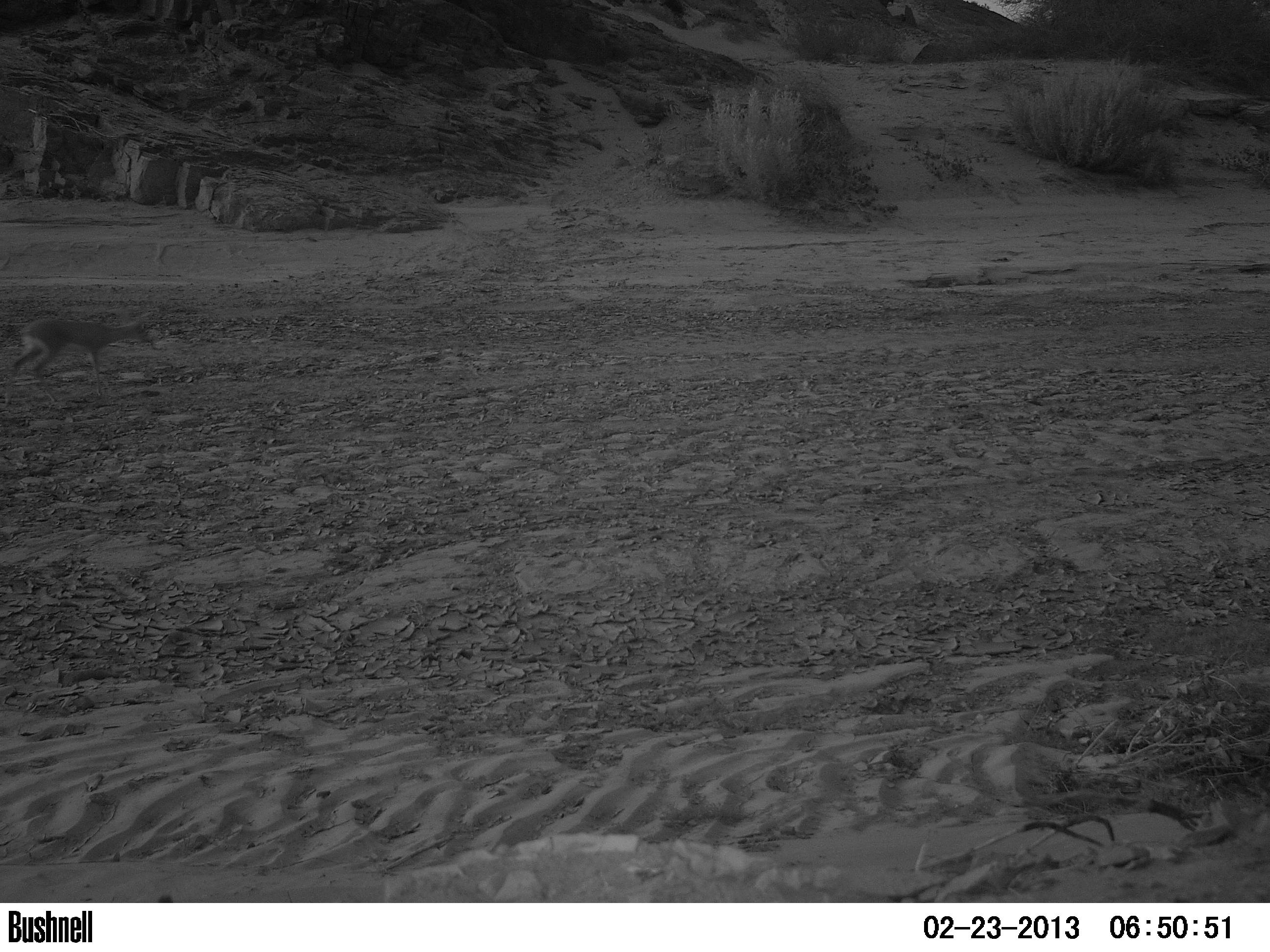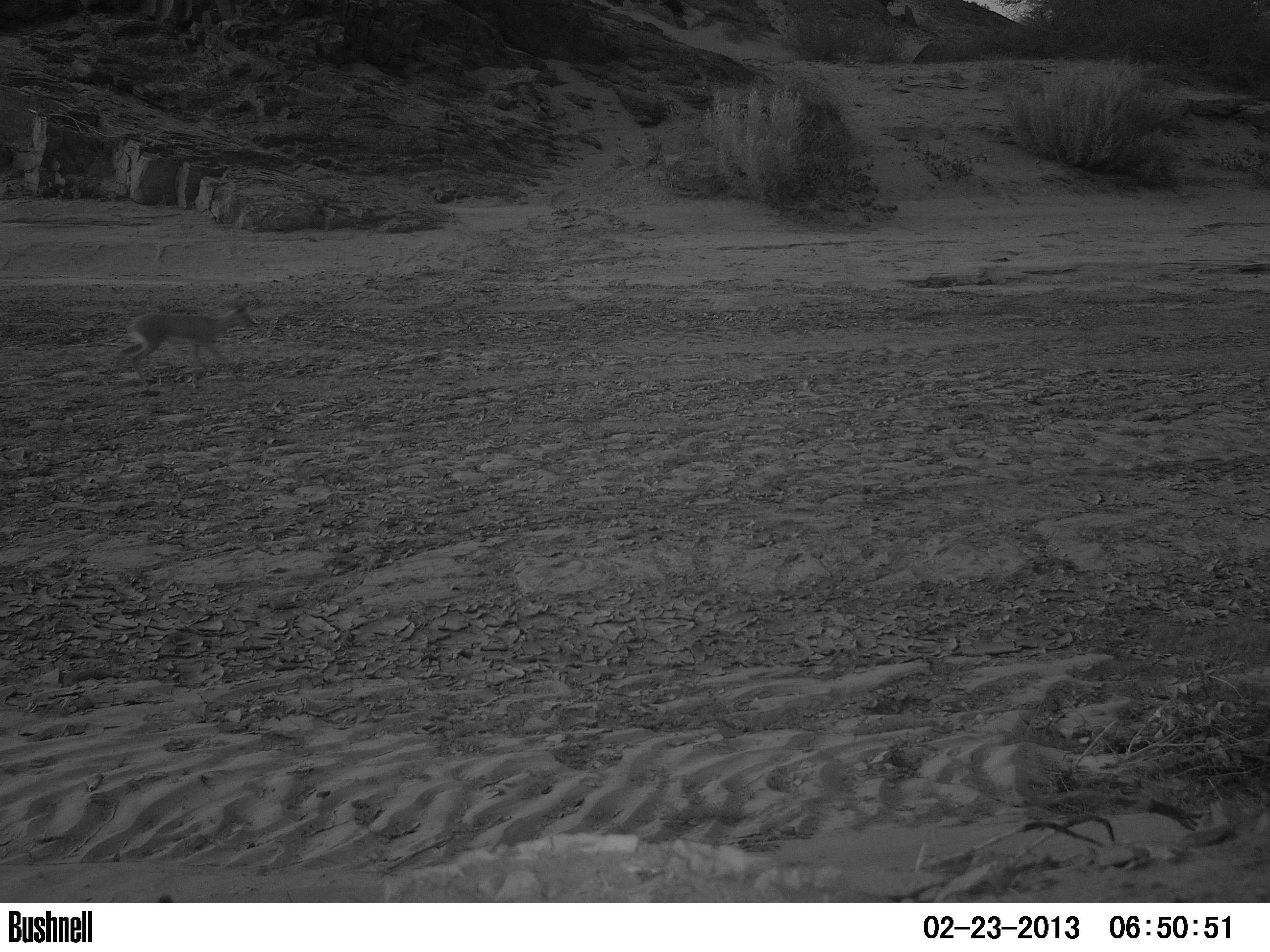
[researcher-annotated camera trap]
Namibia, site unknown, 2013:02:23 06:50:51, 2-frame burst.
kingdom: Animalia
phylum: Chordata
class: Mammalia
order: Artiodactyla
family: Bovidae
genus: Raphicerus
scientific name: Raphicerus campestris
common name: steenbok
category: raphiceros campestris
Raphiceros campestris (steenbok) (Raphicerus campestris).